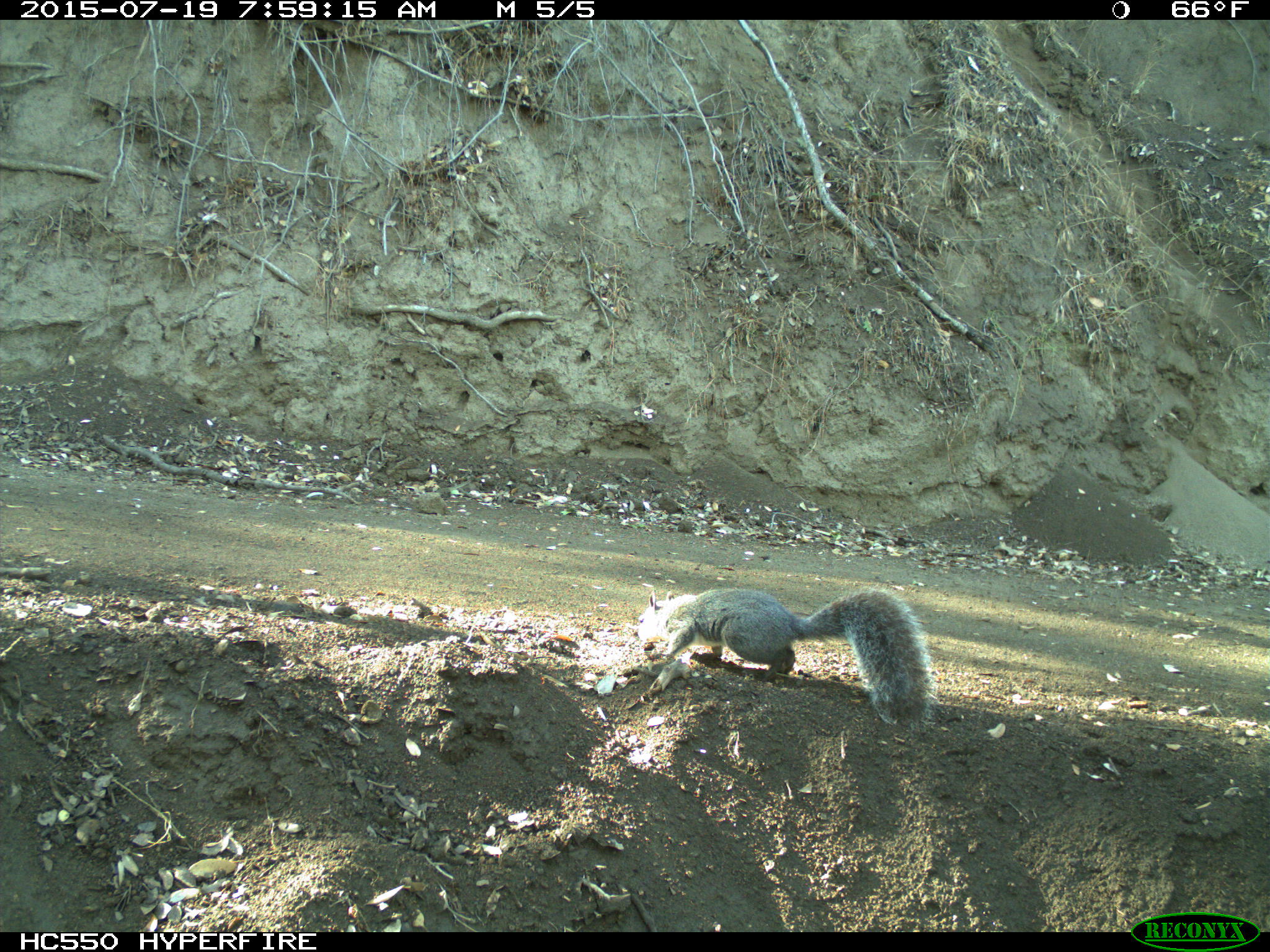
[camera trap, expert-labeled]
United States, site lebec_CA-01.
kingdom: Animalia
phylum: Chordata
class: Mammalia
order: Rodentia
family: Sciuridae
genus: Sciurus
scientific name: Sciurus carolinensis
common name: eastern gray squirrel